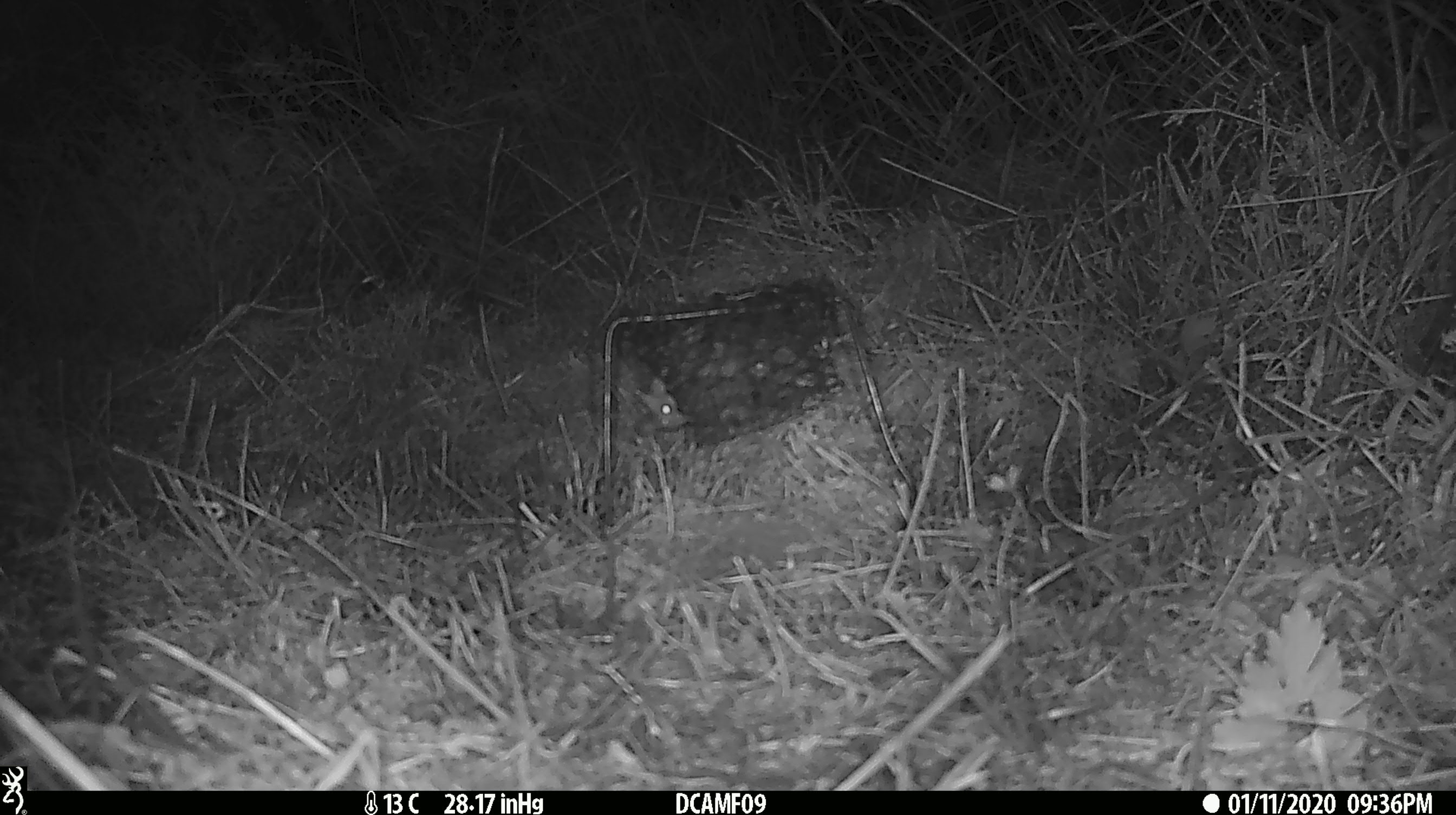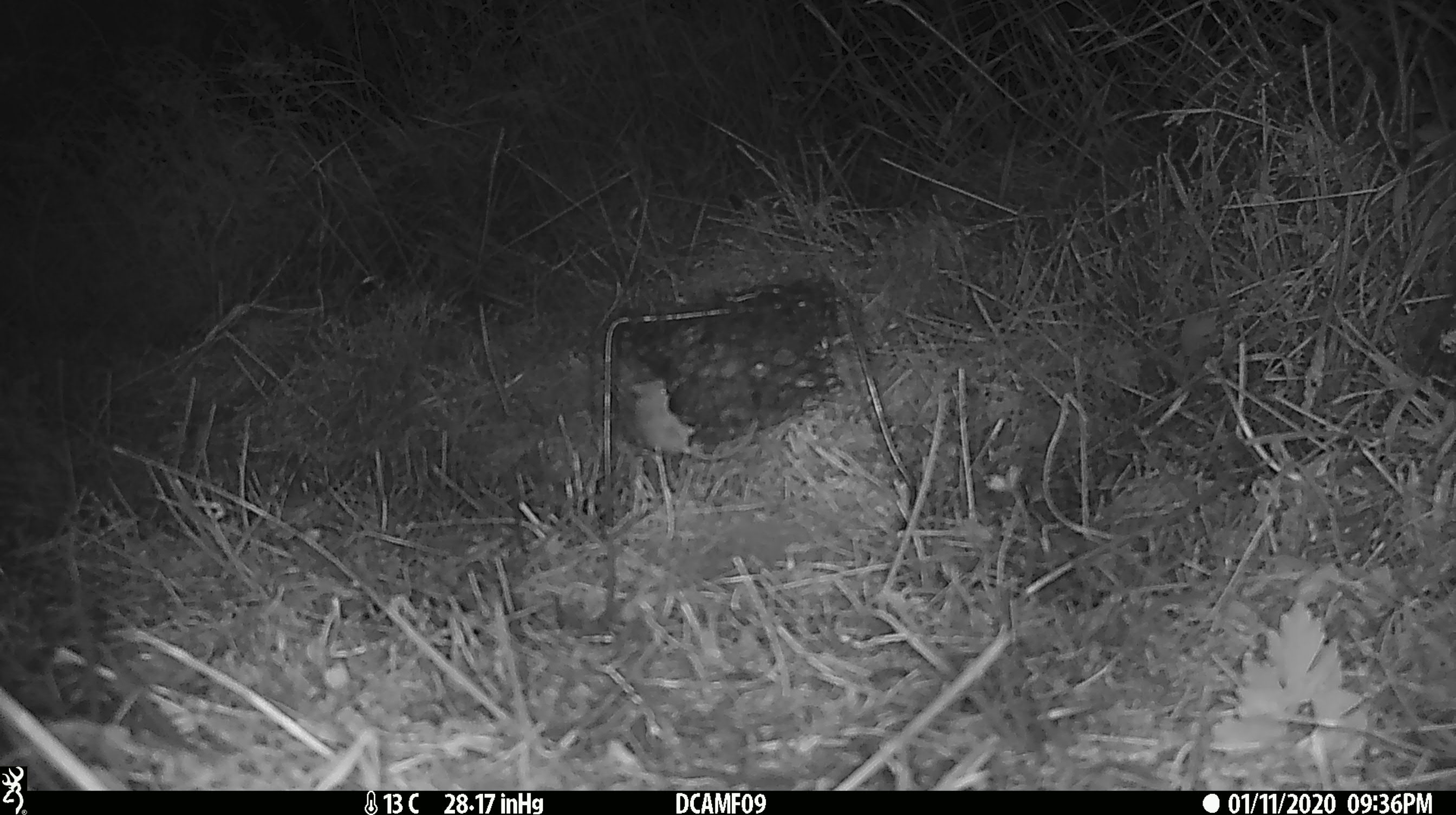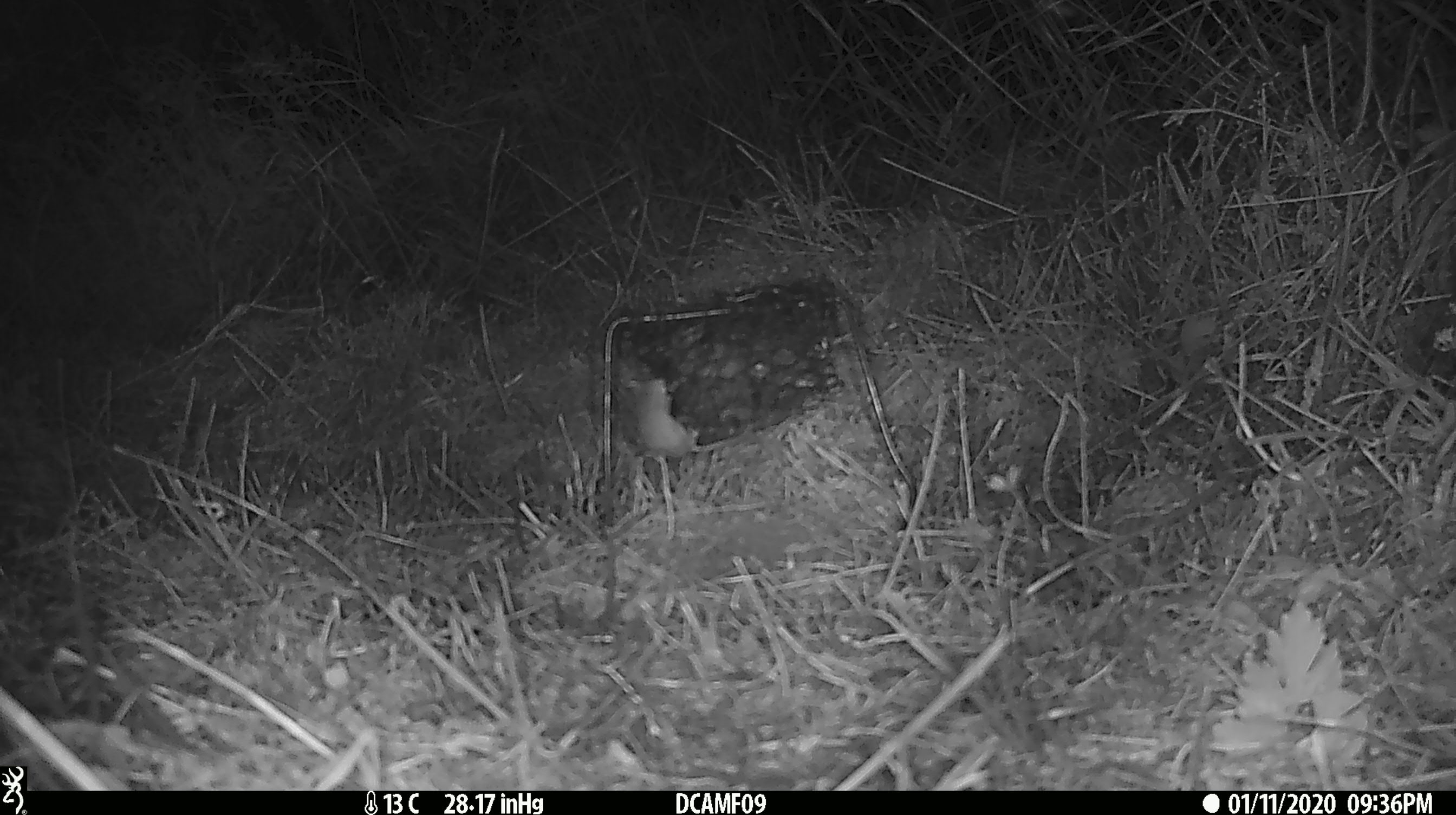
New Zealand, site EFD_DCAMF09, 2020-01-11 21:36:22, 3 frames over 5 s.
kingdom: Animalia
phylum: Chordata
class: Mammalia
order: Rodentia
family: Muridae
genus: Mus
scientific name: Mus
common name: mouse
Mouse (Mus).